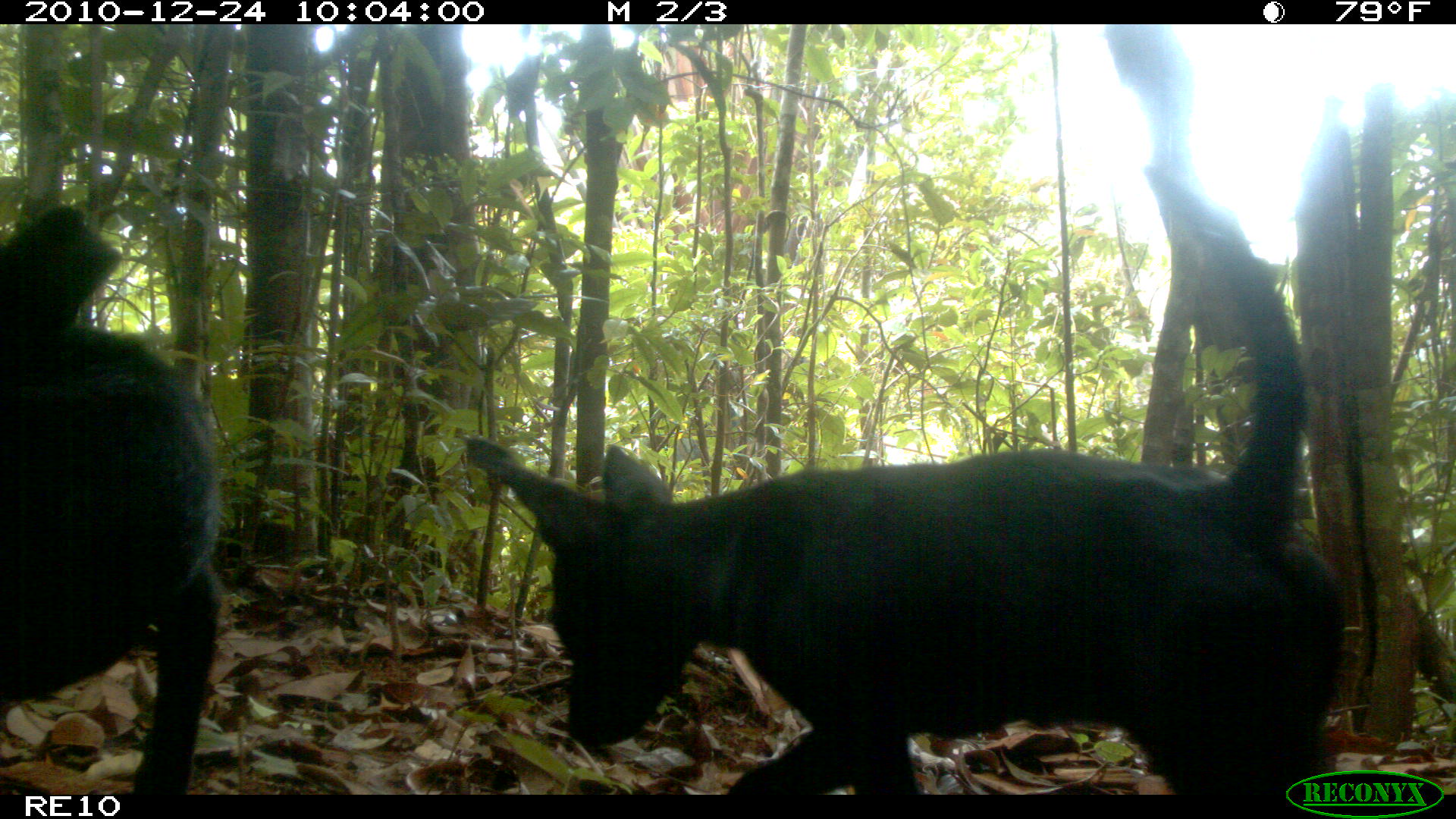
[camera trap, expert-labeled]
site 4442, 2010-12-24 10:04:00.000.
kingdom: Animalia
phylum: Chordata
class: Mammalia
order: Carnivora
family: Canidae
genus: Canis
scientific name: Canis familiaris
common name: domestic dog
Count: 1.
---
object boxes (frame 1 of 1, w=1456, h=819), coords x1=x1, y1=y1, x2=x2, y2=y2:
canis familiaris: x1=458, y1=162, x2=1344, y2=795; x1=0, y1=201, x2=225, y2=794